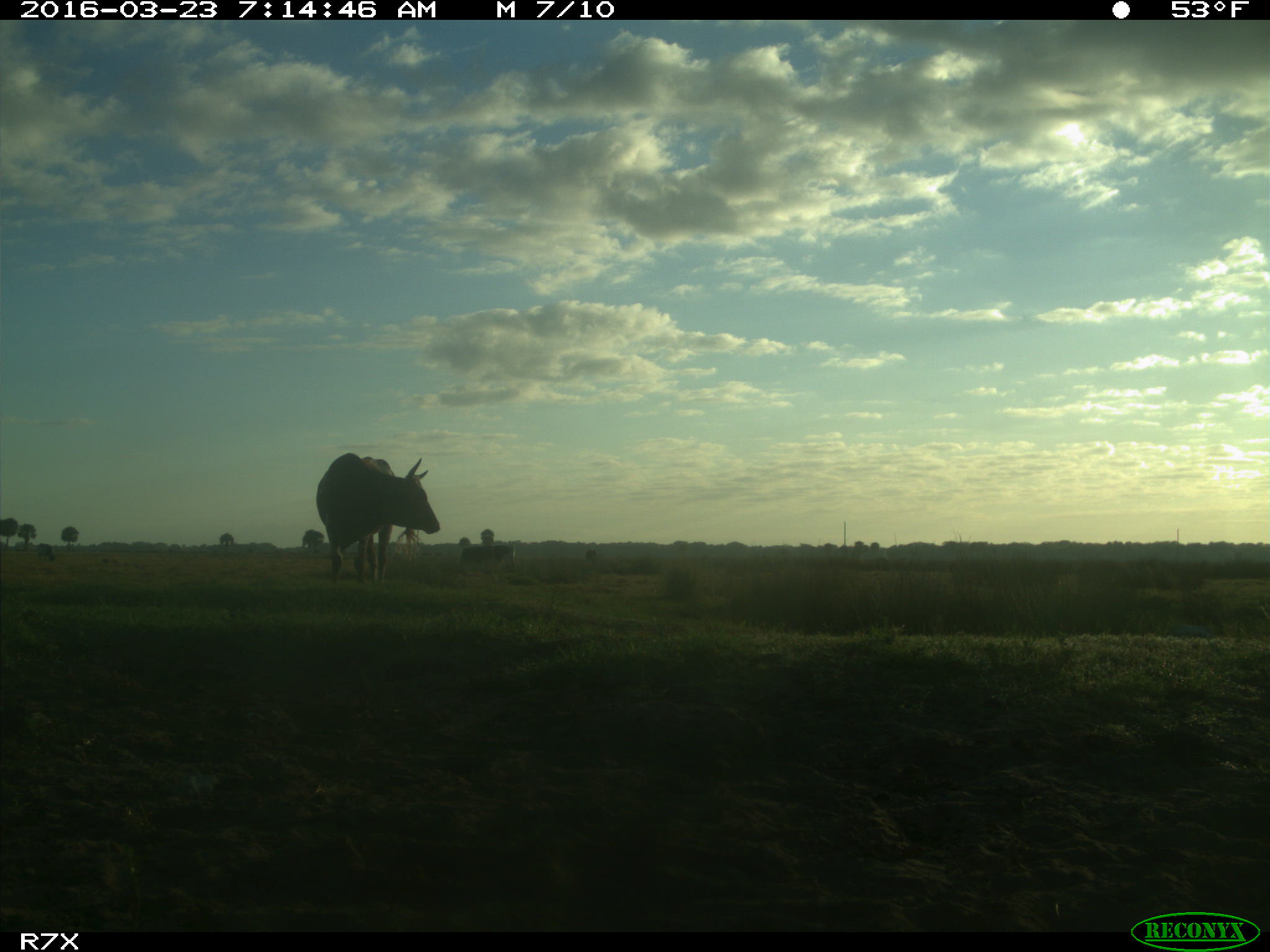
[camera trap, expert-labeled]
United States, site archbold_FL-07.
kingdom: Animalia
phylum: Chordata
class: Mammalia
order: Artiodactyla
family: Bovidae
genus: Bos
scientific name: Bos taurus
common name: domestic cow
Bos taurus (domestic cow).